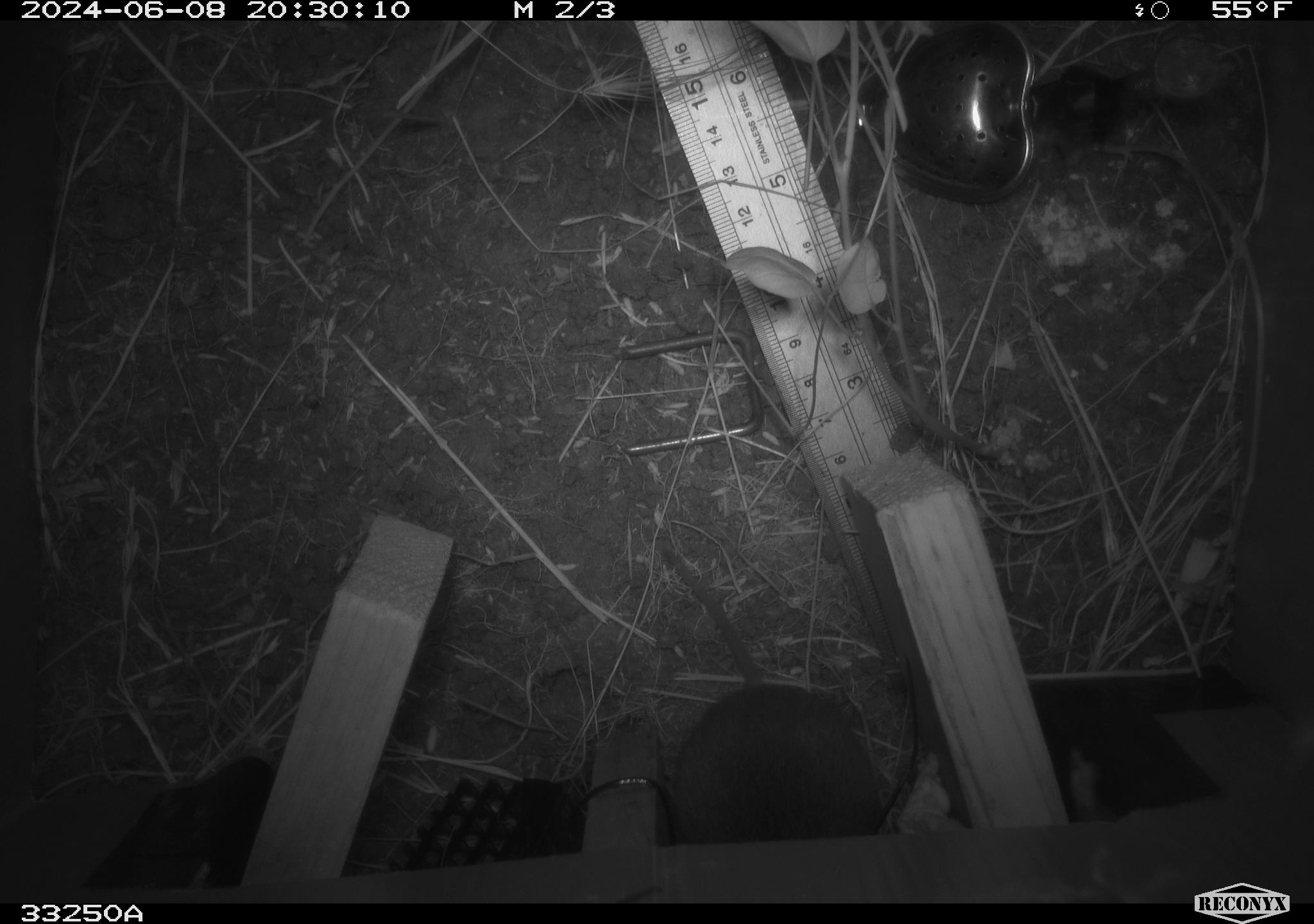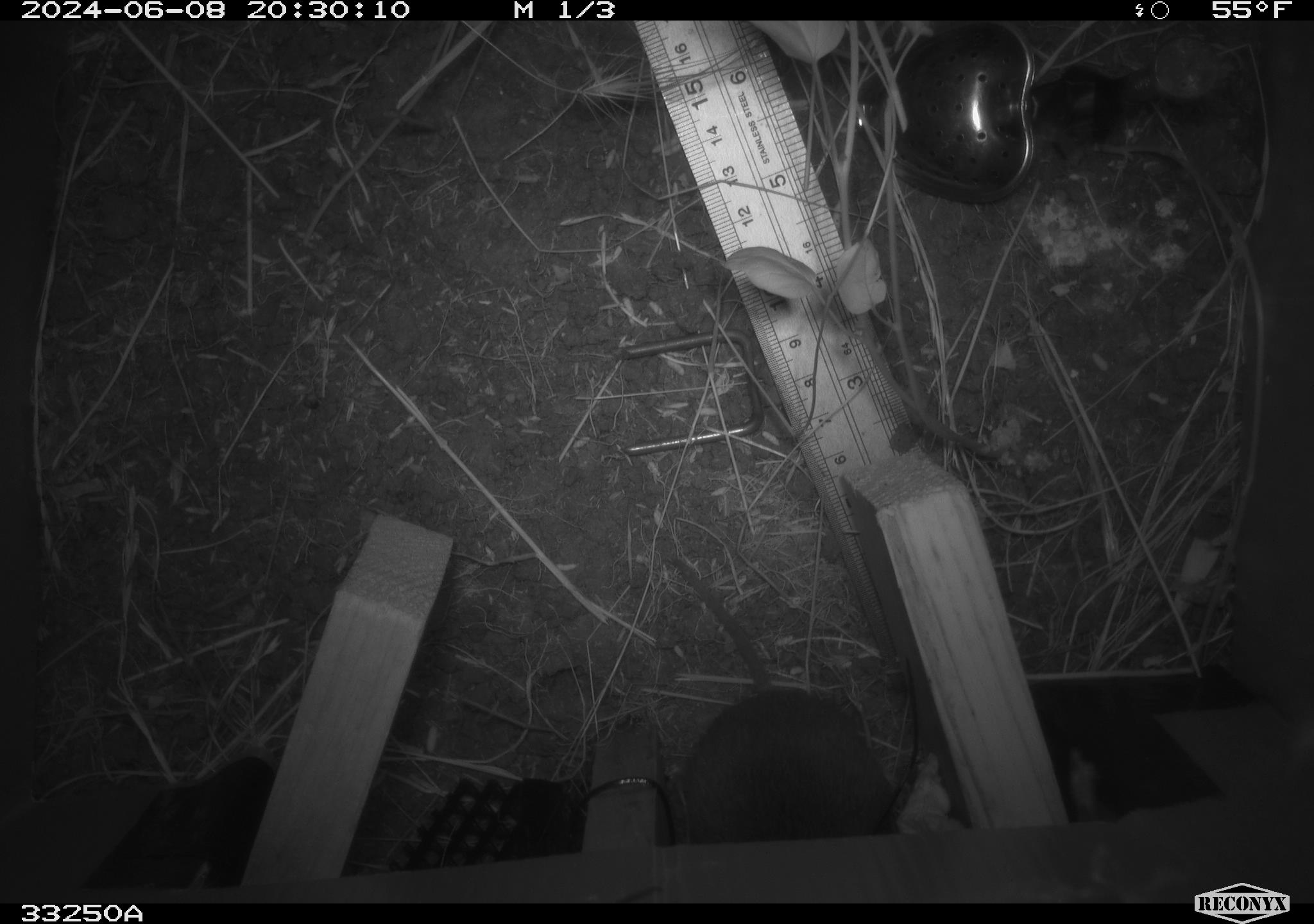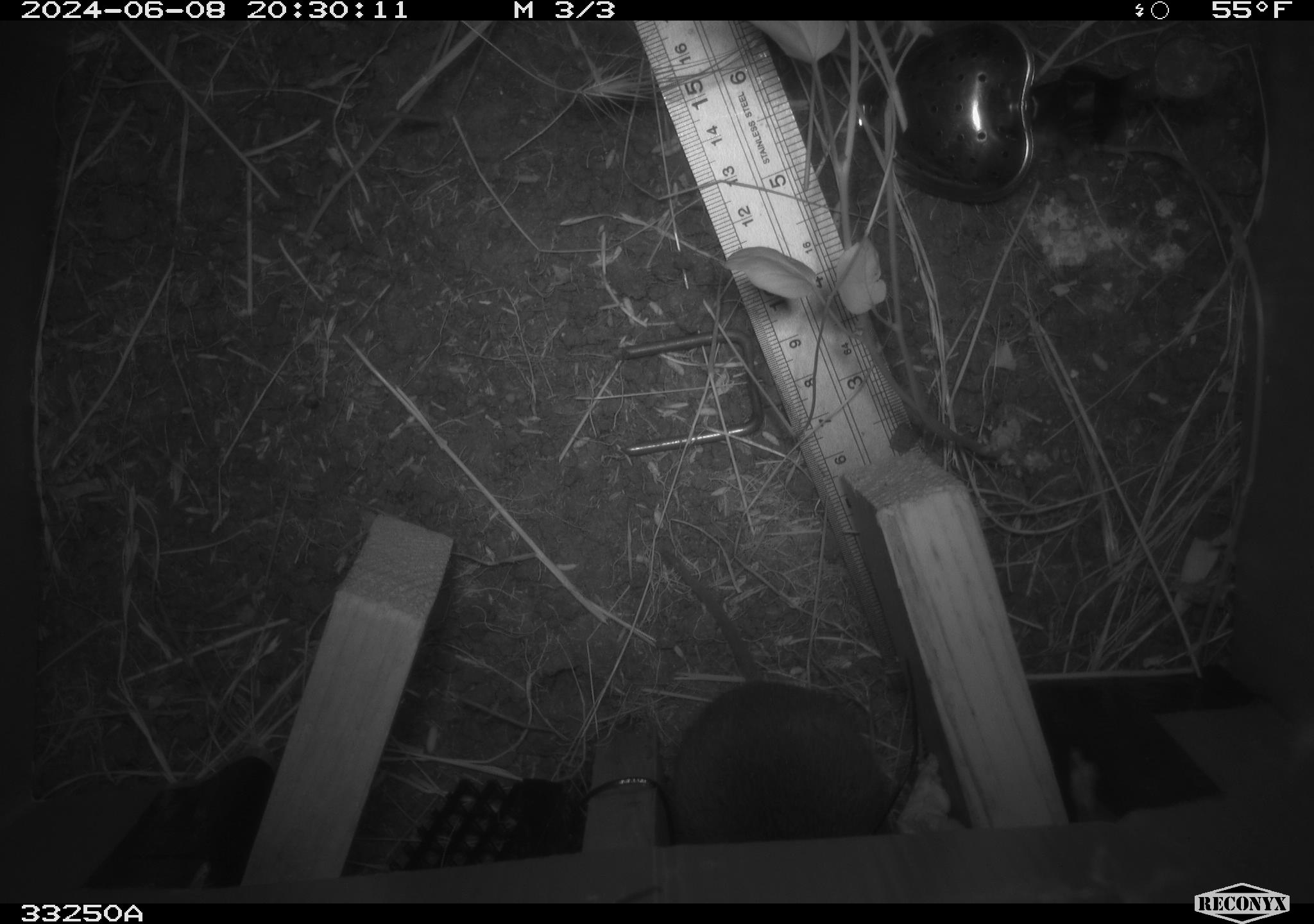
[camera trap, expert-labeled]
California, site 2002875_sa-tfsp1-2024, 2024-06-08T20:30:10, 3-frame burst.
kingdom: Animalia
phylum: Chordata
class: Mammalia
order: Rodentia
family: Cricetidae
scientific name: Arvicolinae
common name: voles, lemmings, and muskrats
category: arvicolinae subfamily